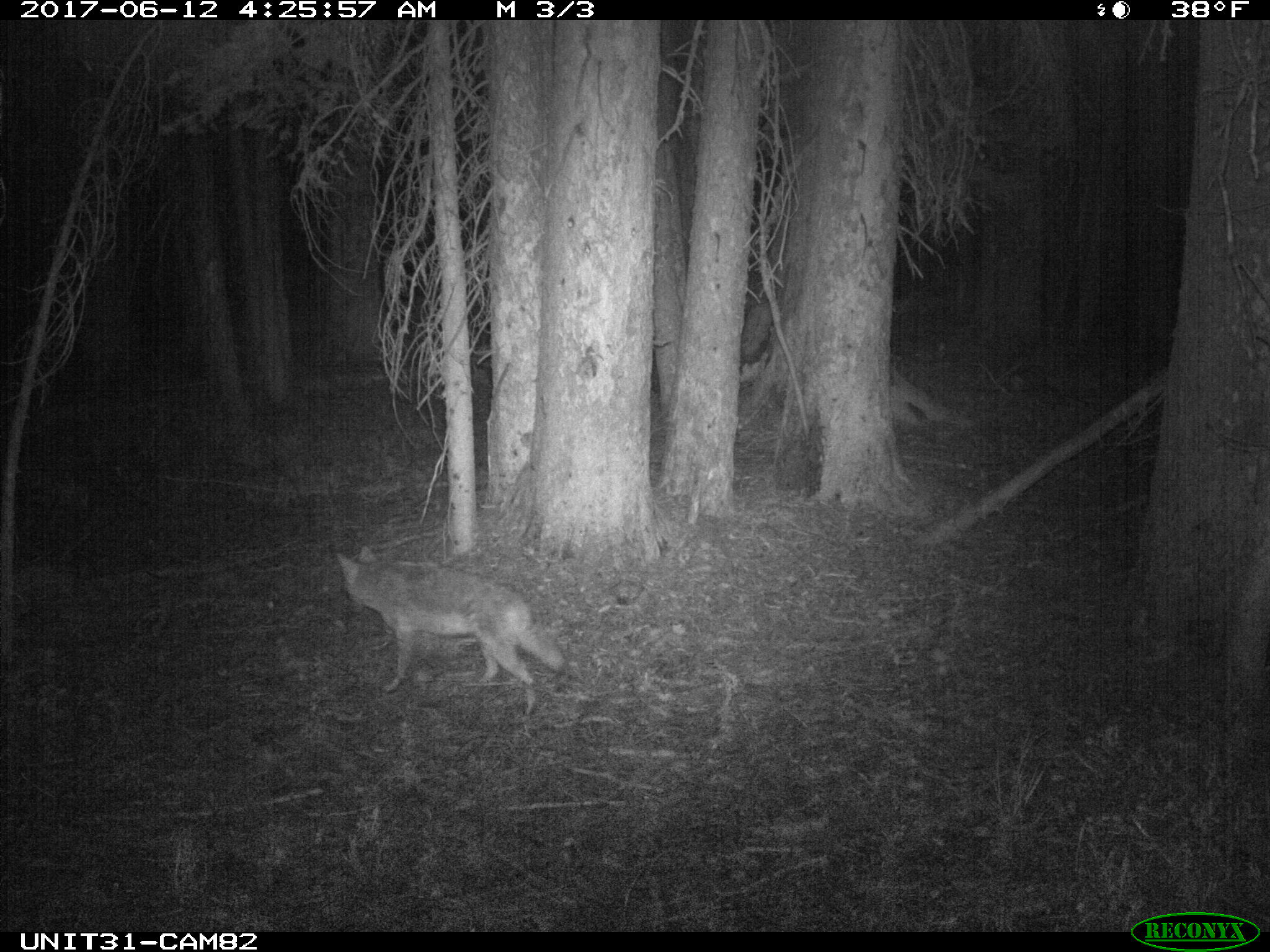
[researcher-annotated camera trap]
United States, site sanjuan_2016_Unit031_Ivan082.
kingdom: Animalia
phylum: Chordata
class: Mammalia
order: Carnivora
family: Canidae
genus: Canis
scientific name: Canis latrans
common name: coyote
Canis latrans (coyote).